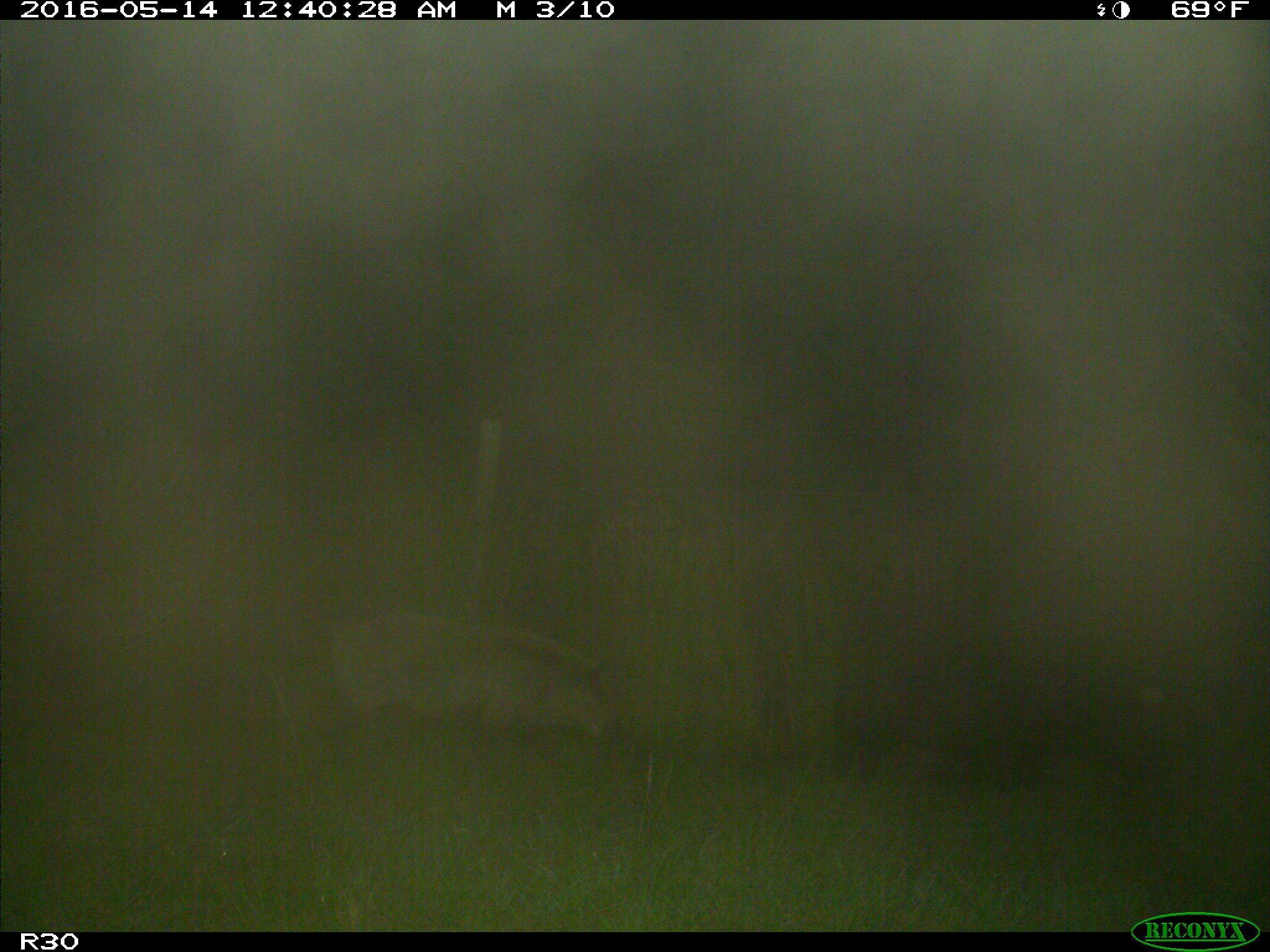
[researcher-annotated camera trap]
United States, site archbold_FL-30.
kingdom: Animalia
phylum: Chordata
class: Mammalia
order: Artiodactyla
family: Suidae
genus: Sus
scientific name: Sus scrofa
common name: wild boar